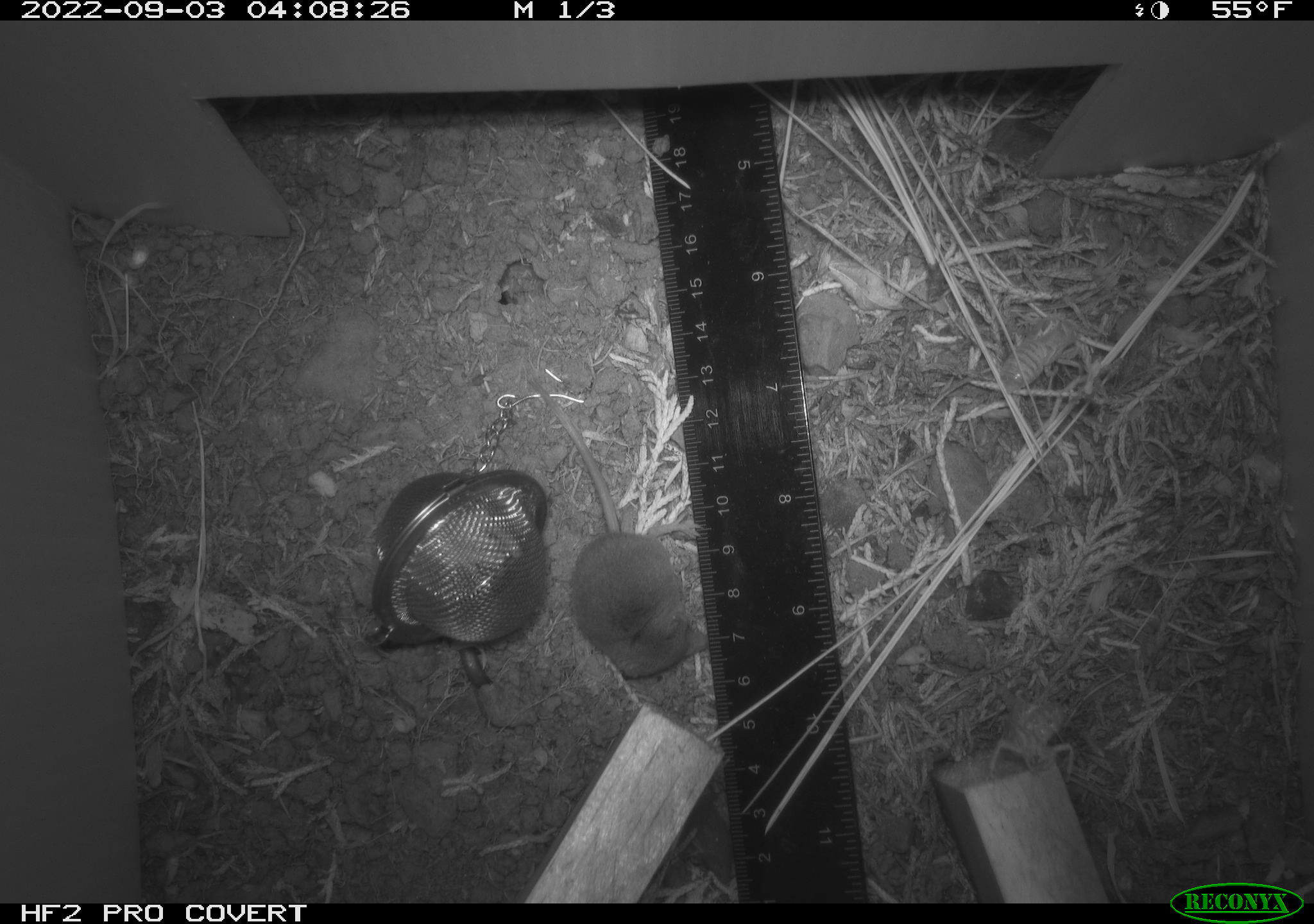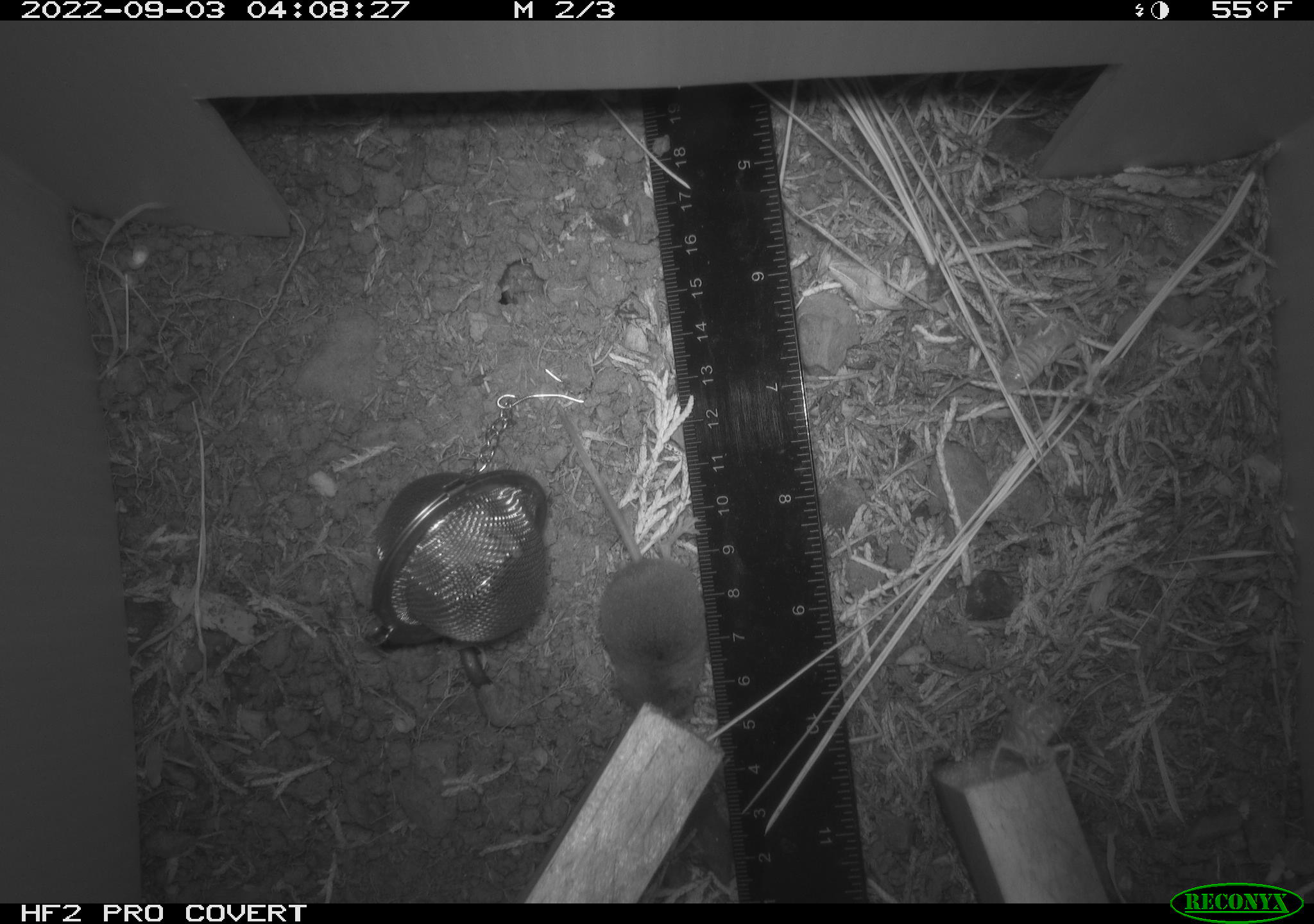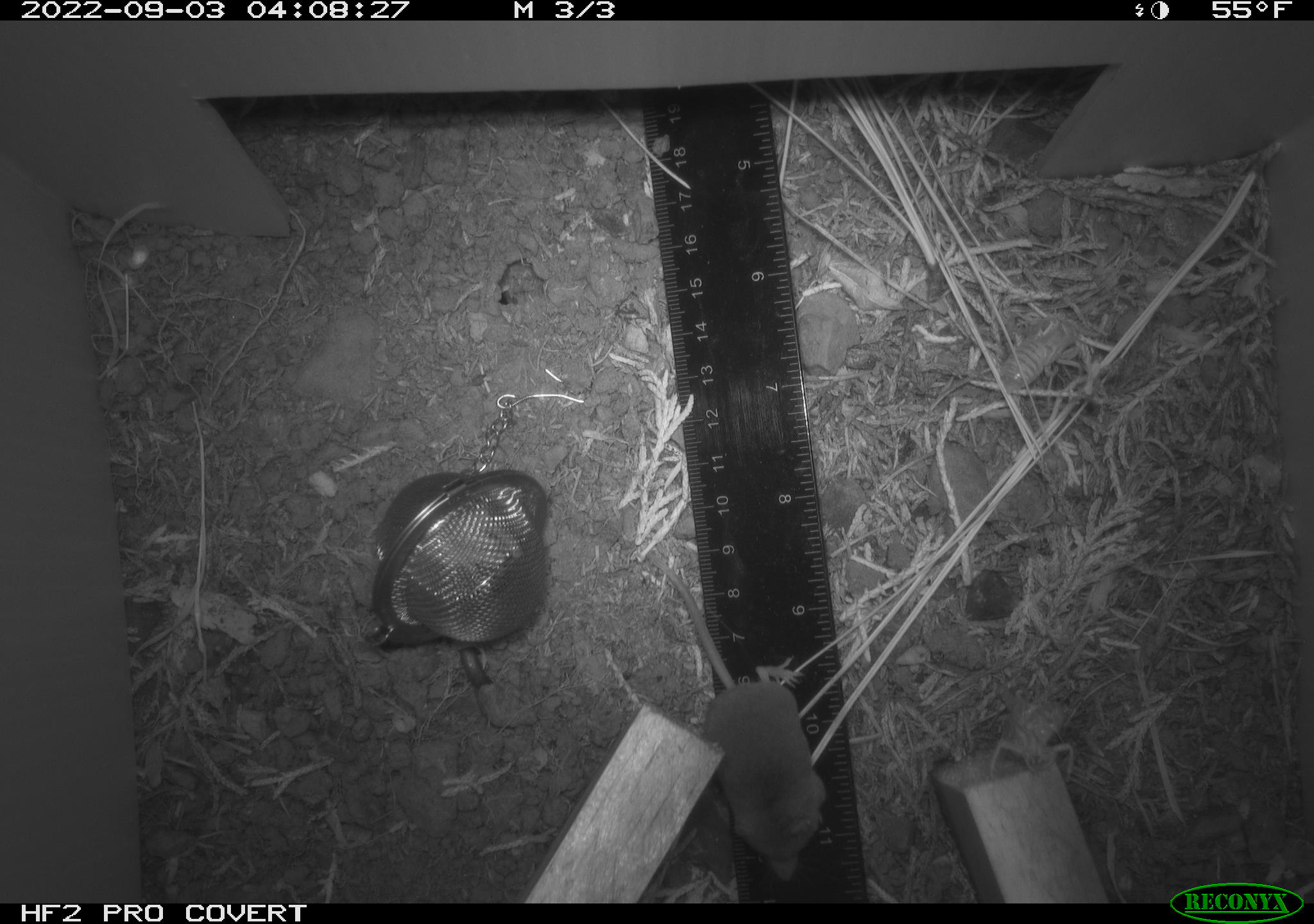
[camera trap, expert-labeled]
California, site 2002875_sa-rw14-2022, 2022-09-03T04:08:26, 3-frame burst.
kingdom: Animalia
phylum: Chordata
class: Mammalia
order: Eulipotyphla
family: Soricidae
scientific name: Soricidae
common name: shrews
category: soricidae family